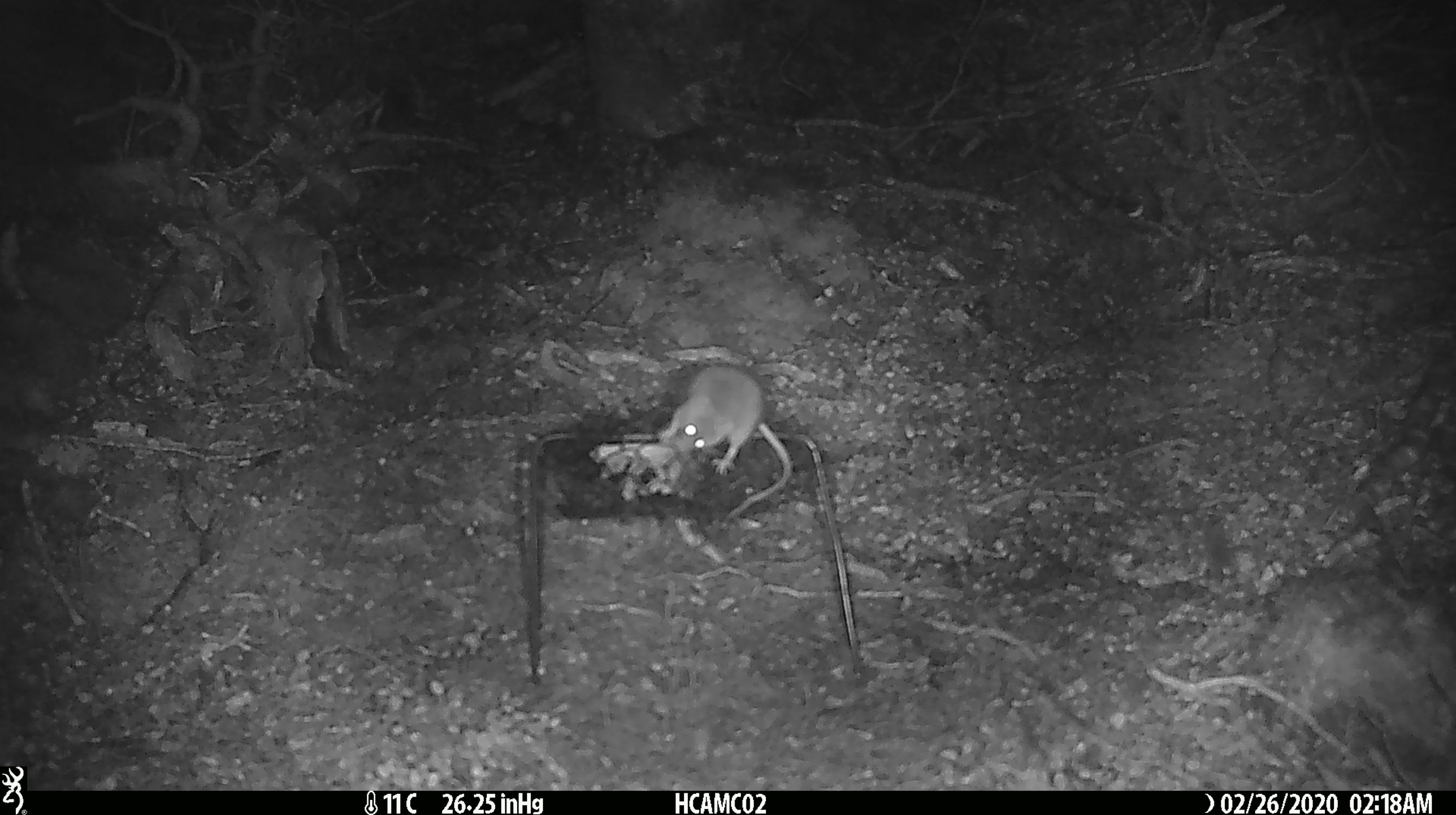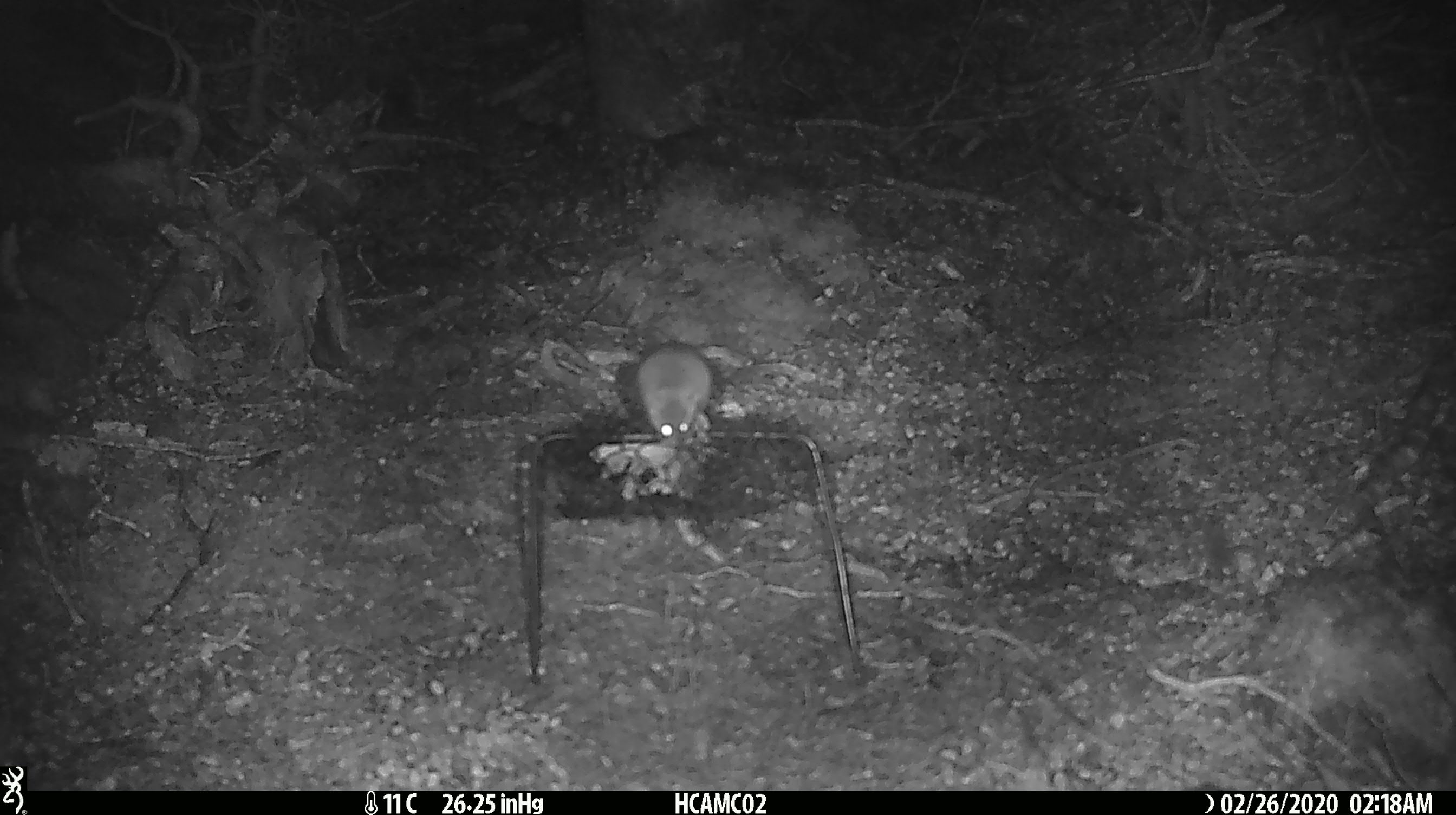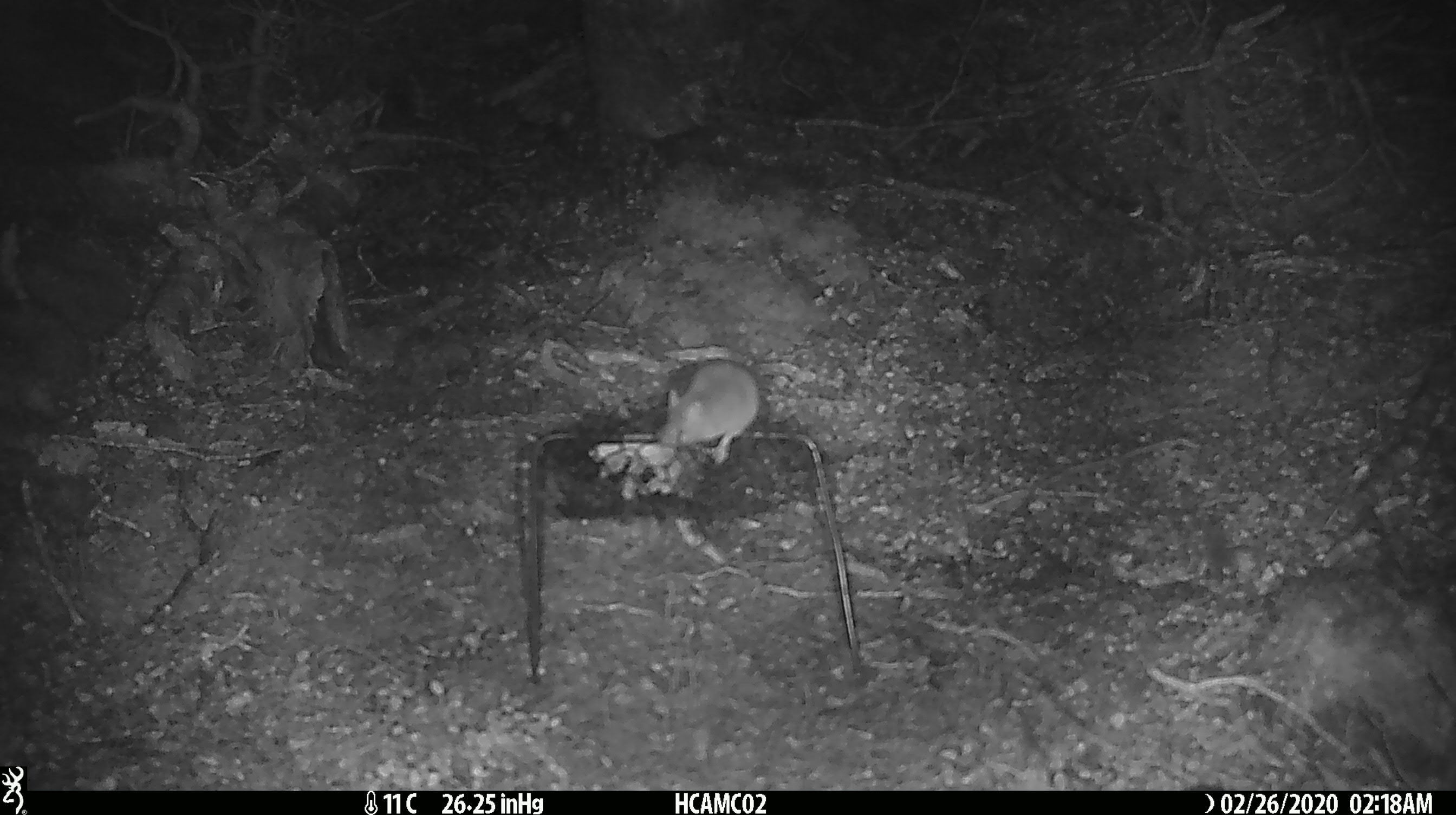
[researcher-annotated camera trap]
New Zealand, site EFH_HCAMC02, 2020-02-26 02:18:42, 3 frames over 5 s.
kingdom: Animalia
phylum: Chordata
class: Mammalia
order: Rodentia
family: Muridae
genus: Mus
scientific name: Mus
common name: mouse